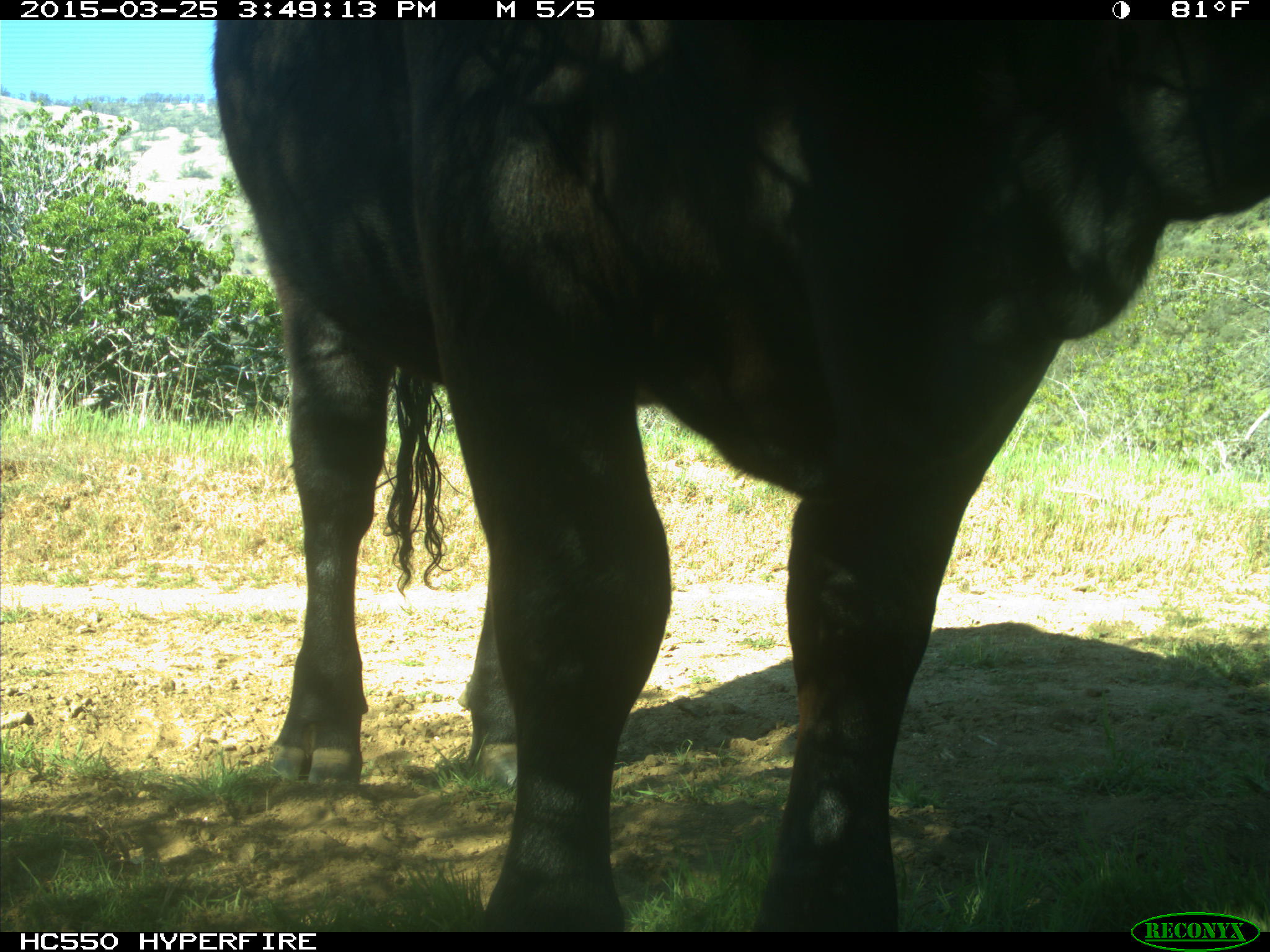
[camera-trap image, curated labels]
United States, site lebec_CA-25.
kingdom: Animalia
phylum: Chordata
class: Mammalia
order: Artiodactyla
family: Bovidae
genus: Bos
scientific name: Bos taurus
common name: domestic cow